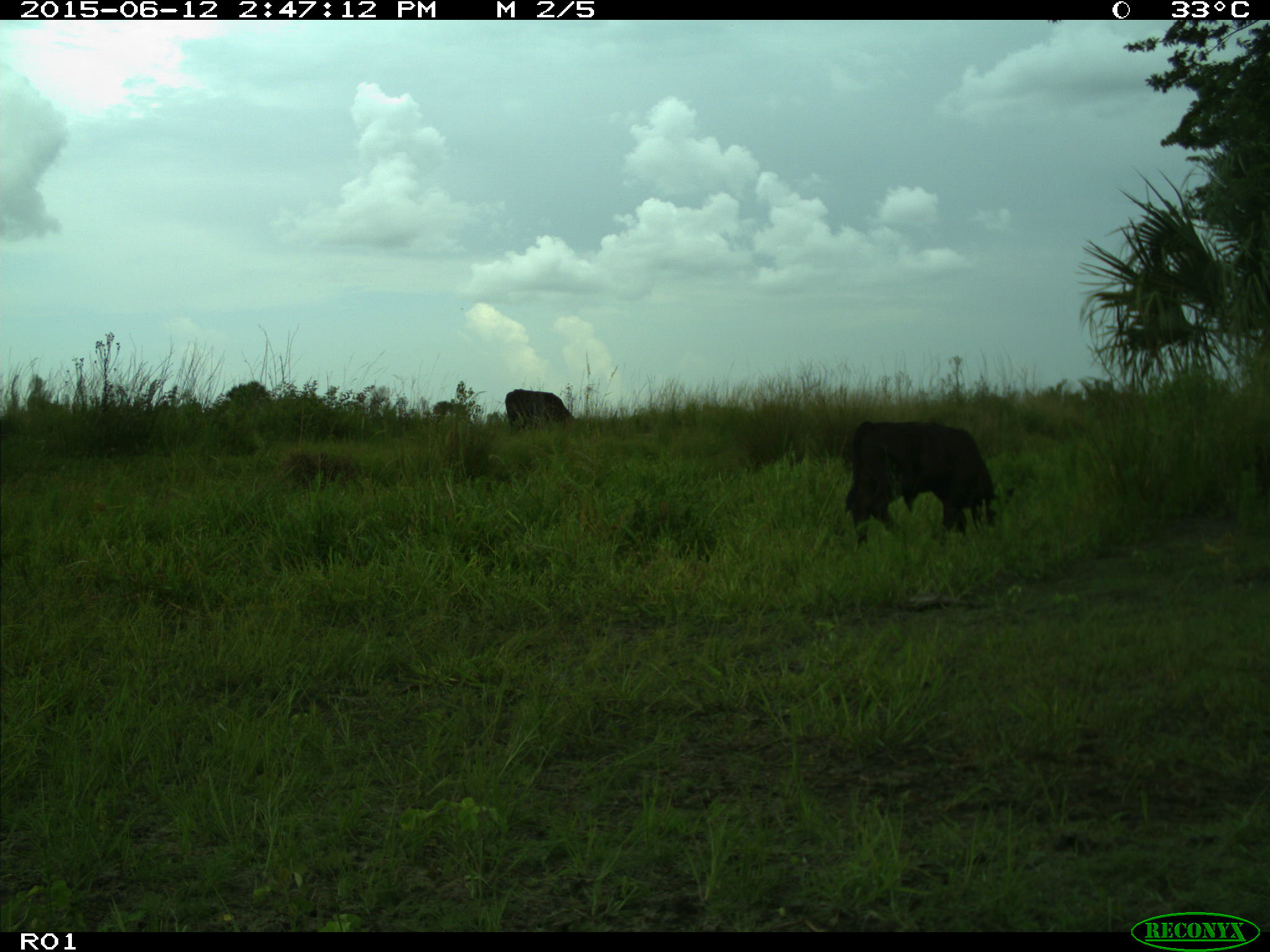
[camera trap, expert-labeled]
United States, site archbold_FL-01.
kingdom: Animalia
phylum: Chordata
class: Mammalia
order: Artiodactyla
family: Bovidae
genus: Bos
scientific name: Bos taurus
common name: domestic cow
Bos taurus (domestic cow).